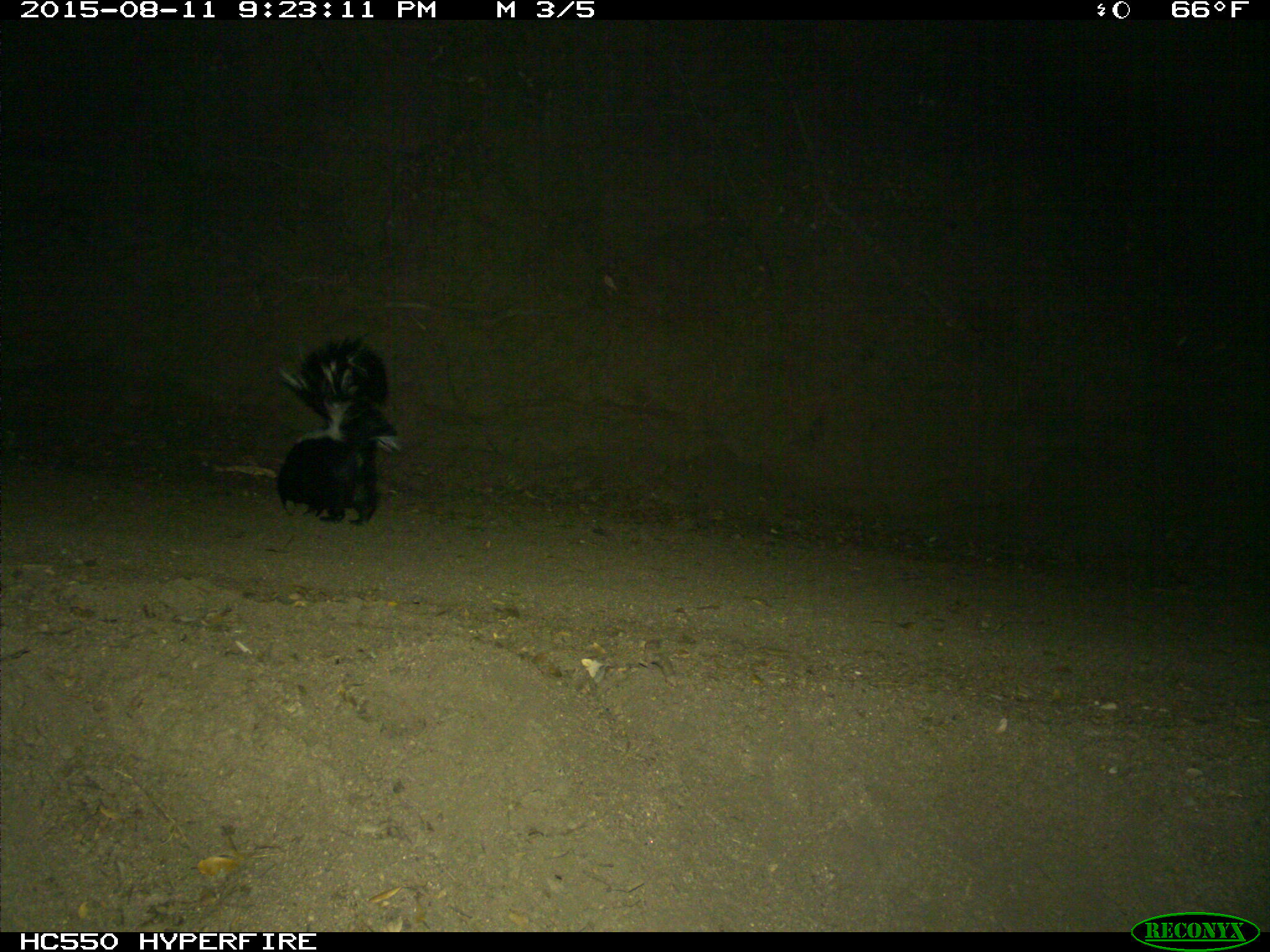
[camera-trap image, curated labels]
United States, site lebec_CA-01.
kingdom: Animalia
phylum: Chordata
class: Mammalia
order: Carnivora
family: Mephitidae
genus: Mephitis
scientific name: Mephitis mephitis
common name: striped skunk